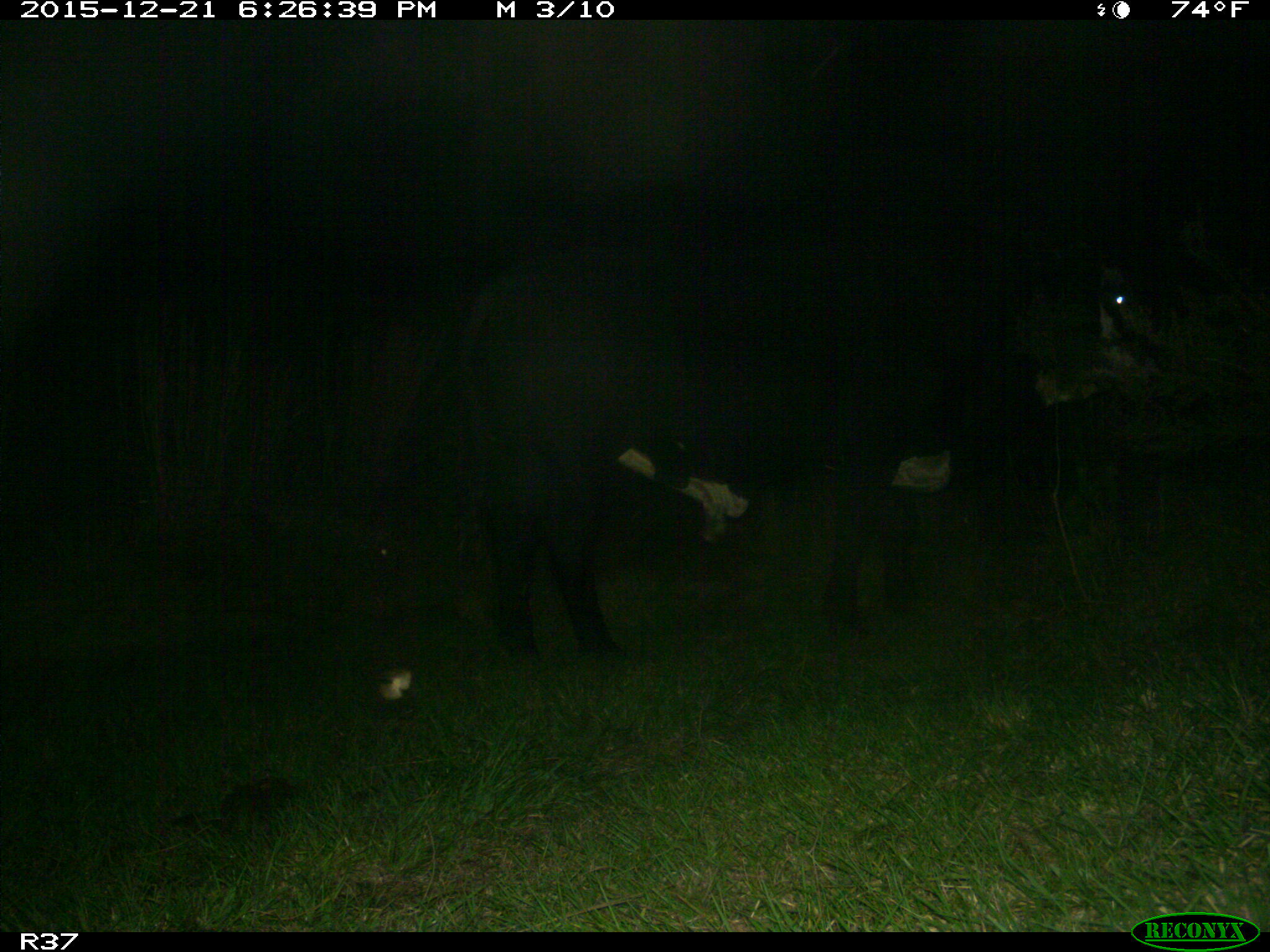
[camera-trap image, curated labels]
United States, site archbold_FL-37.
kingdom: Animalia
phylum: Chordata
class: Mammalia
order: Artiodactyla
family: Bovidae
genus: Bos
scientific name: Bos taurus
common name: domestic cow